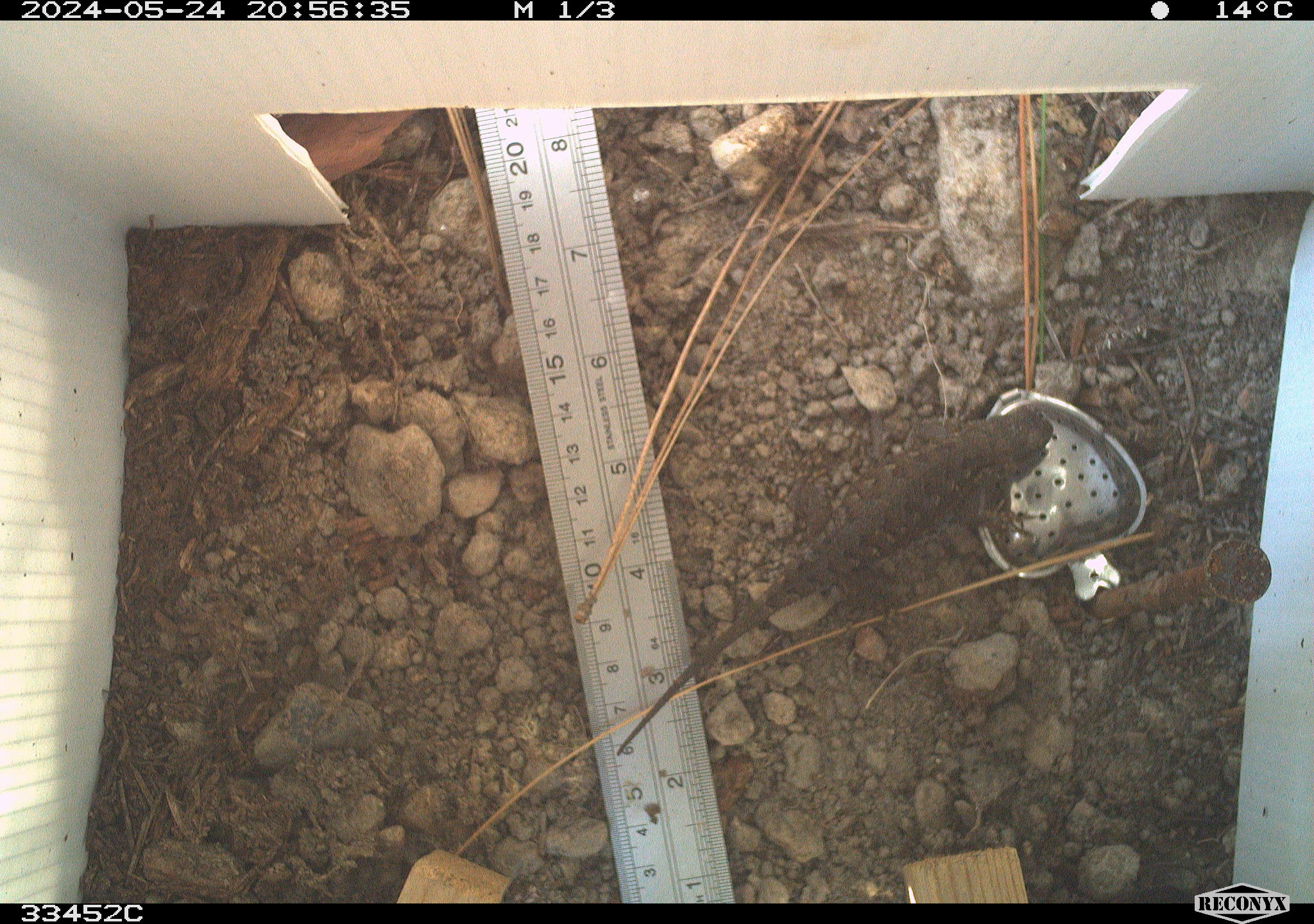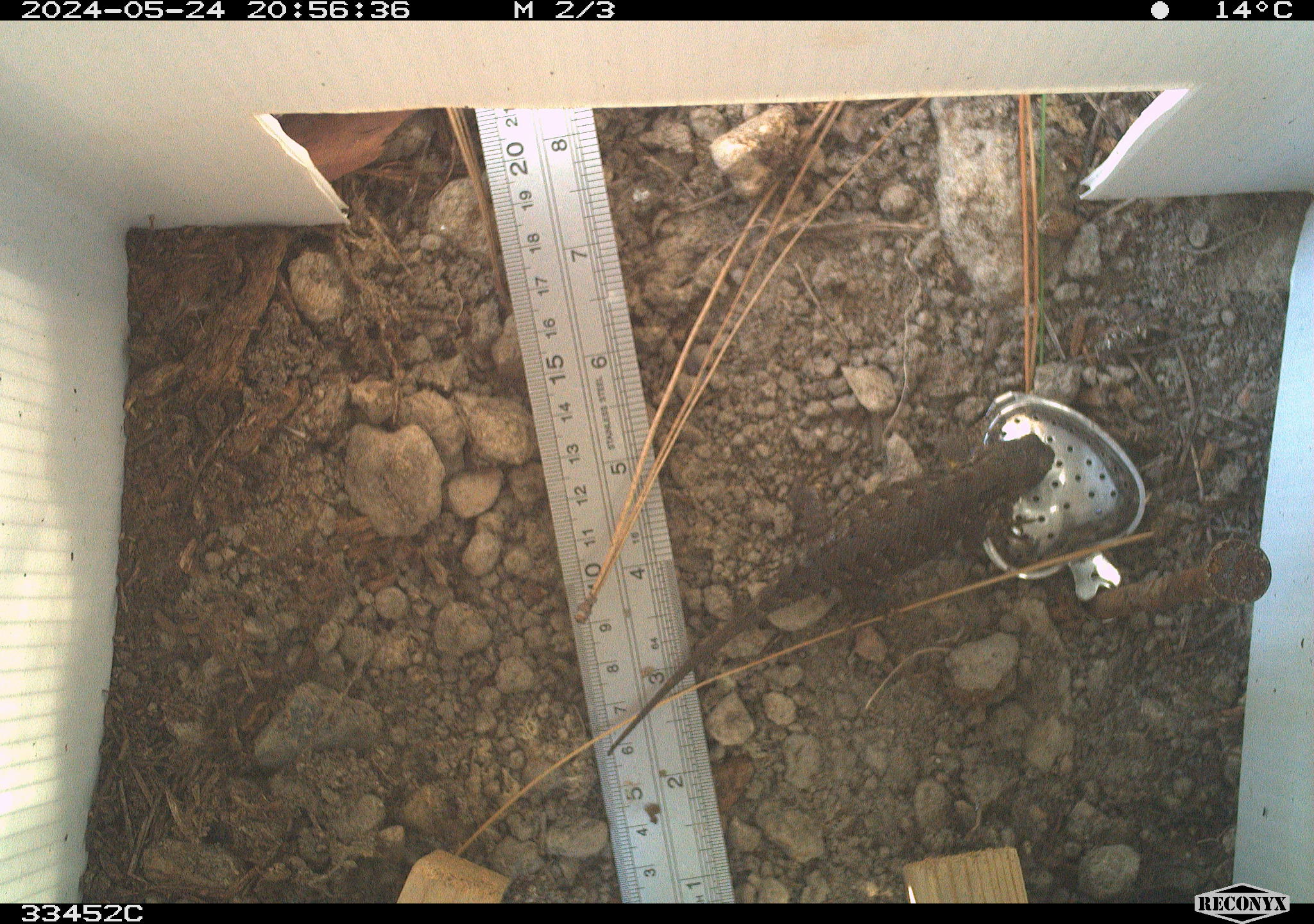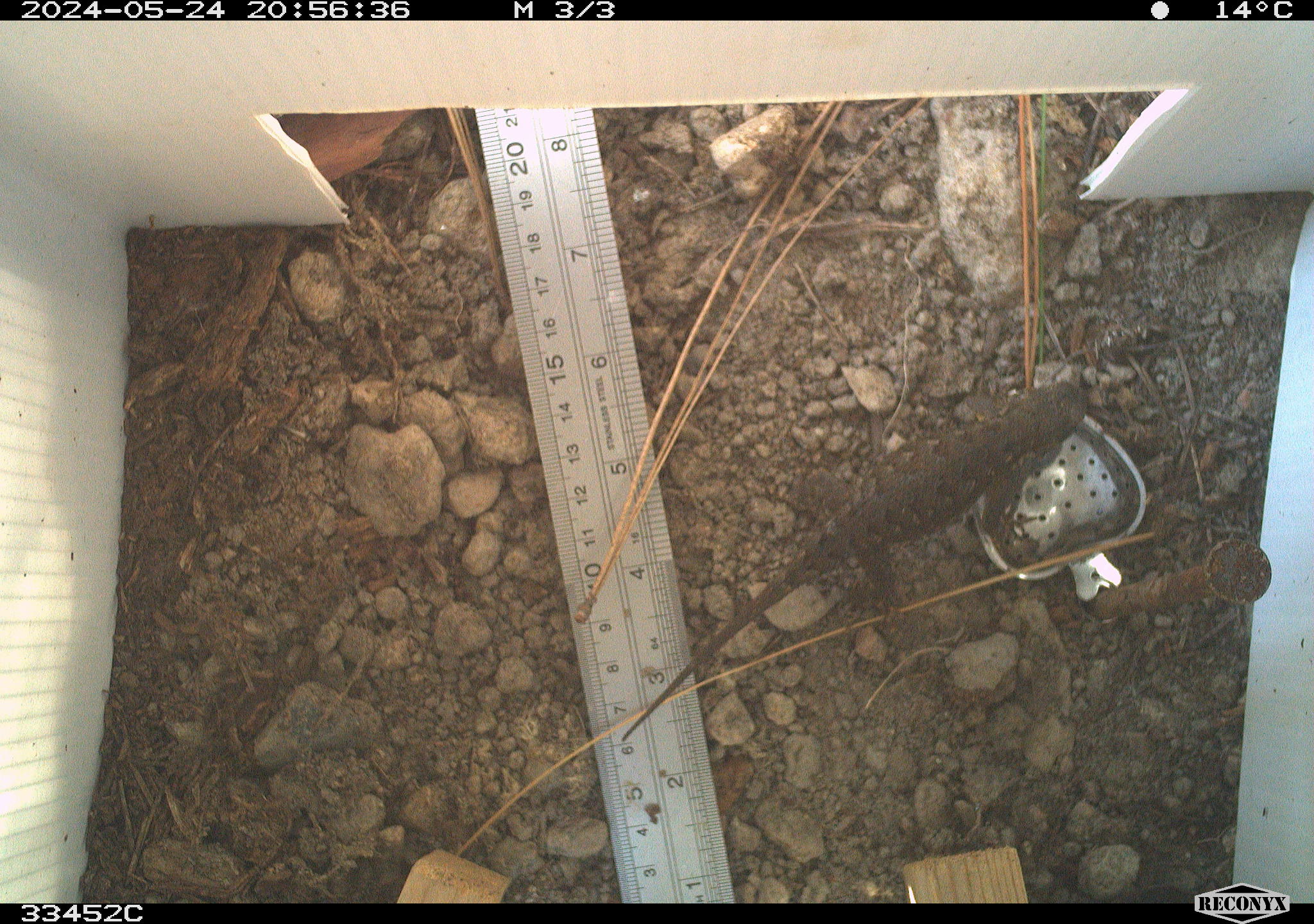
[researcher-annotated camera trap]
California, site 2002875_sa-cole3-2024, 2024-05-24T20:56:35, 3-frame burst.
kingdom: Animalia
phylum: Chordata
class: Reptilia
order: Squamata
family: Phrynosomatidae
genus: Sceloporus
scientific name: Sceloporus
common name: spiny lizards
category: sceloporus species